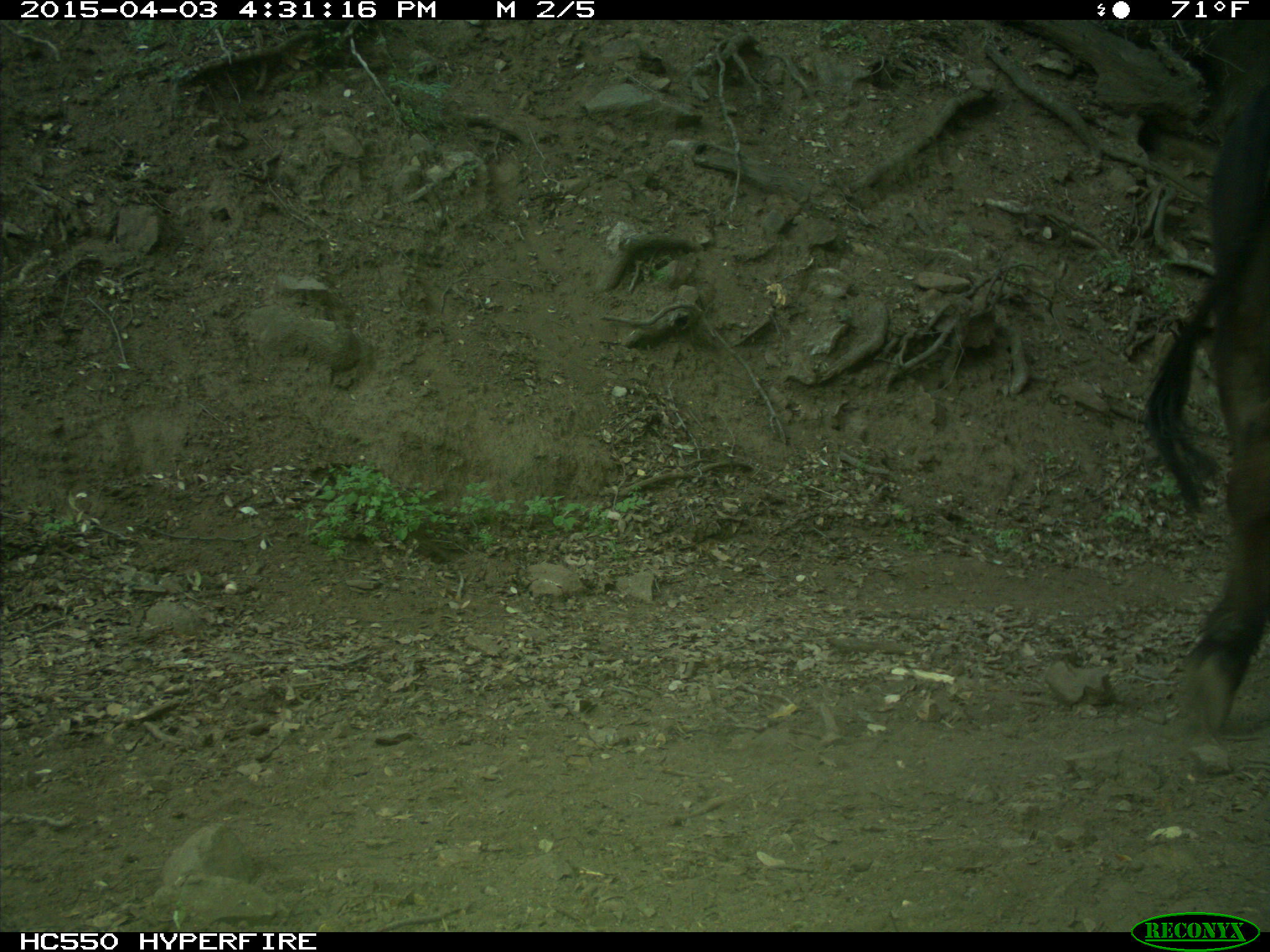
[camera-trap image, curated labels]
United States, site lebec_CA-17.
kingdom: Animalia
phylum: Chordata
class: Mammalia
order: Artiodactyla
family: Bovidae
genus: Bos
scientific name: Bos taurus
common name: domestic cow